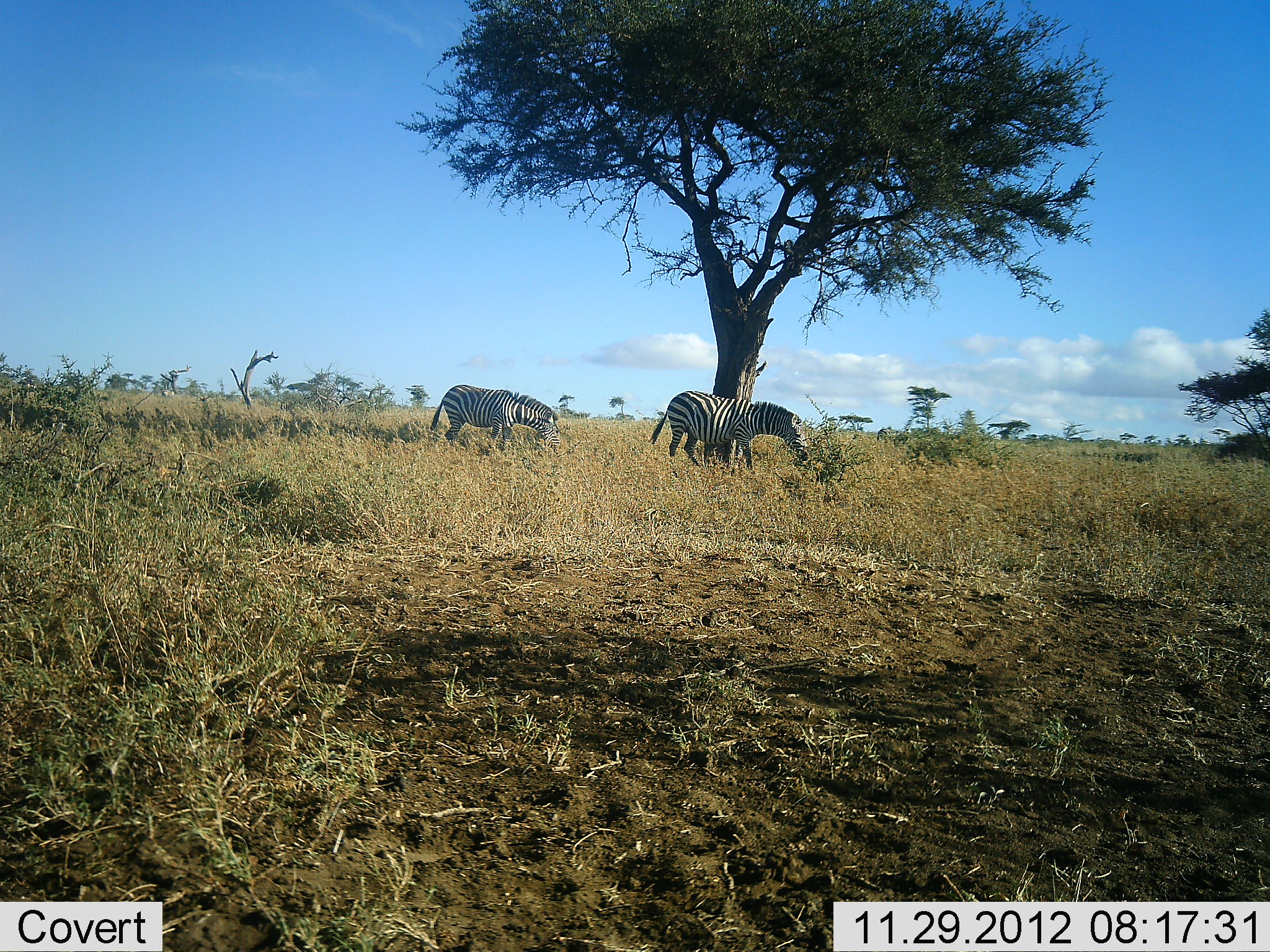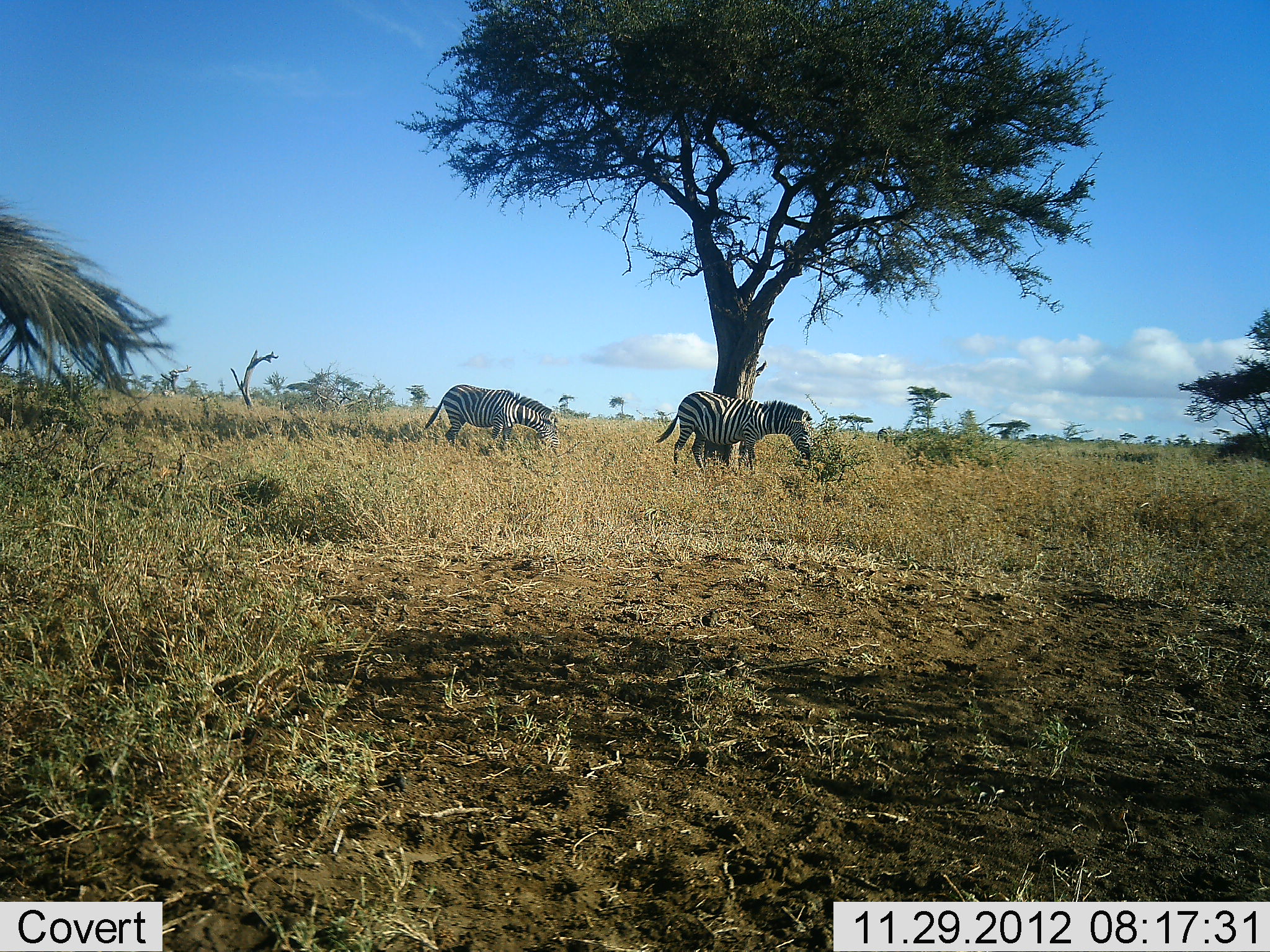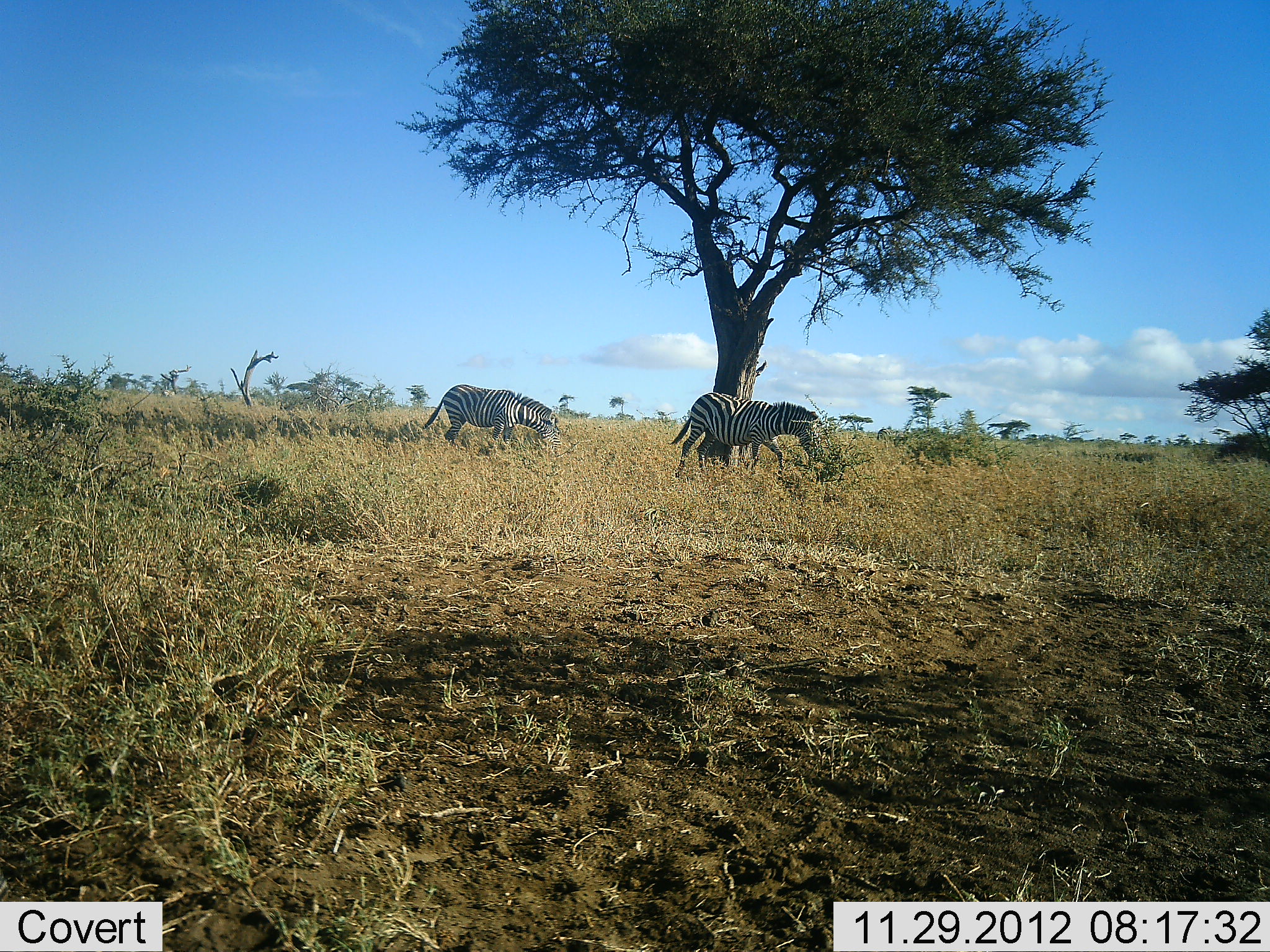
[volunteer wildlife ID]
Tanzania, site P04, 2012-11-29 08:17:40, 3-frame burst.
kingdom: Animalia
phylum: Chordata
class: Mammalia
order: Perissodactyla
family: Equidae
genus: Equus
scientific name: Equus quagga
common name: plains zebra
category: zebra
Zebra (plains zebra) (Equus quagga), count 2. Behavior (volunteer vote fractions): standing 20%, resting 0%, moving 30%, interacting 0%. Young present (vote fraction): 0%. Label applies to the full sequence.